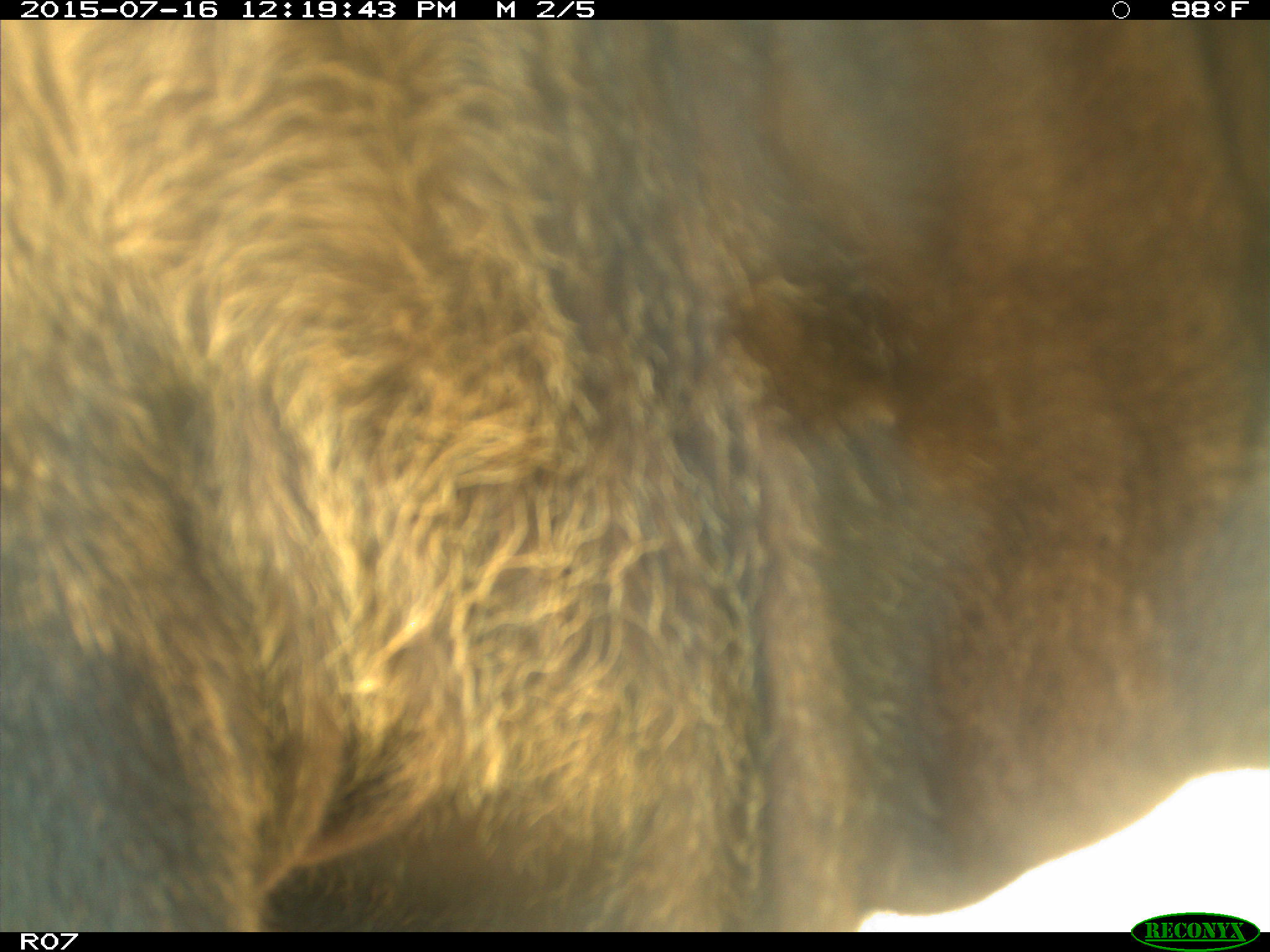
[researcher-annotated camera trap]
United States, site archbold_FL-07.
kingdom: Animalia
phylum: Chordata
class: Mammalia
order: Artiodactyla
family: Bovidae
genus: Bos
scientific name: Bos taurus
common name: domestic cow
Bos taurus (domestic cow).